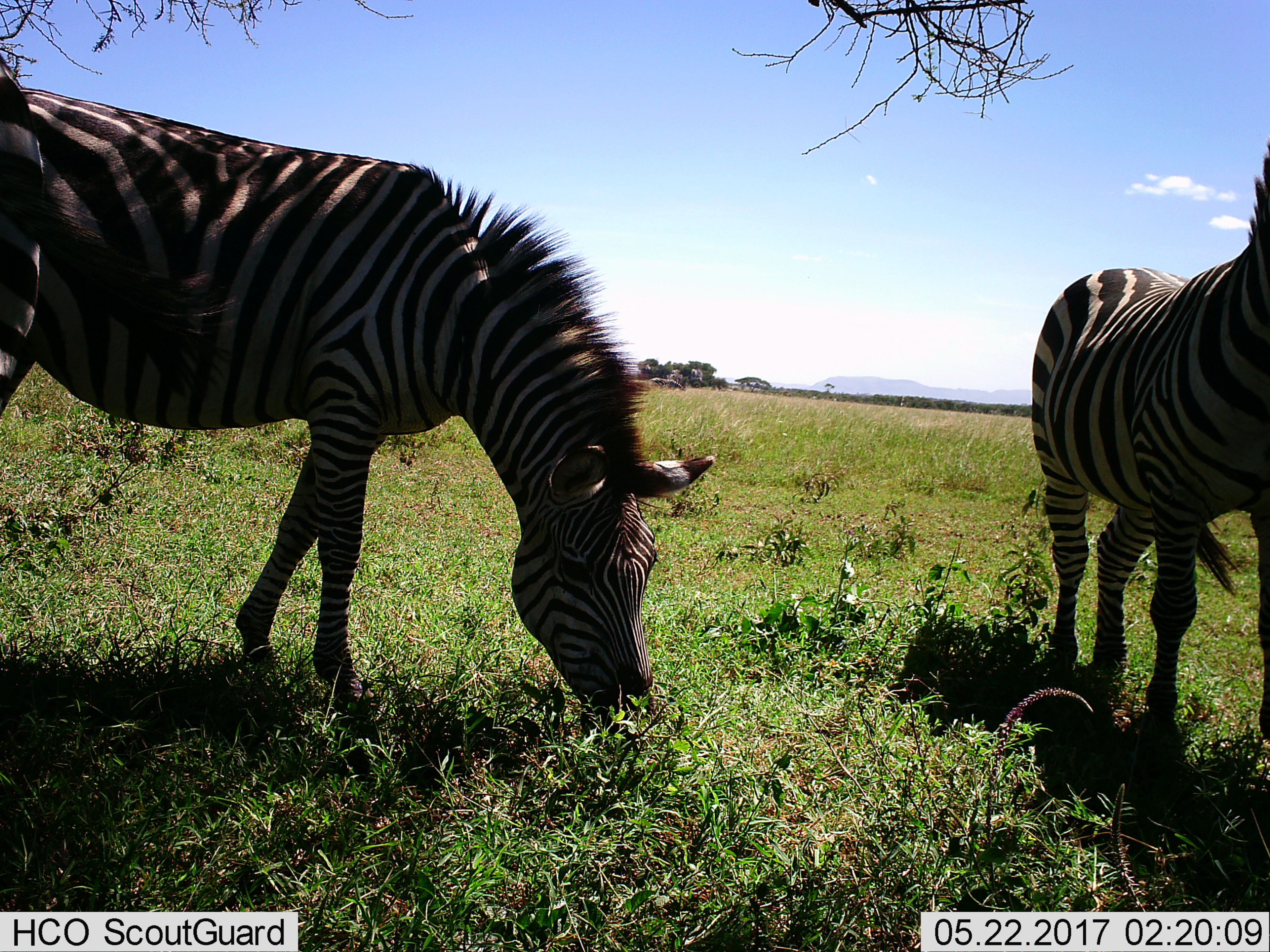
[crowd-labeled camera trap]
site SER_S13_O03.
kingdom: Animalia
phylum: Chordata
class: Mammalia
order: Perissodactyla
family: Equidae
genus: Equus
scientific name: Equus quagga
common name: plains zebra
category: zebraplains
Zebraplains (plains zebra) (Equus quagga), count 2. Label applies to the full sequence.